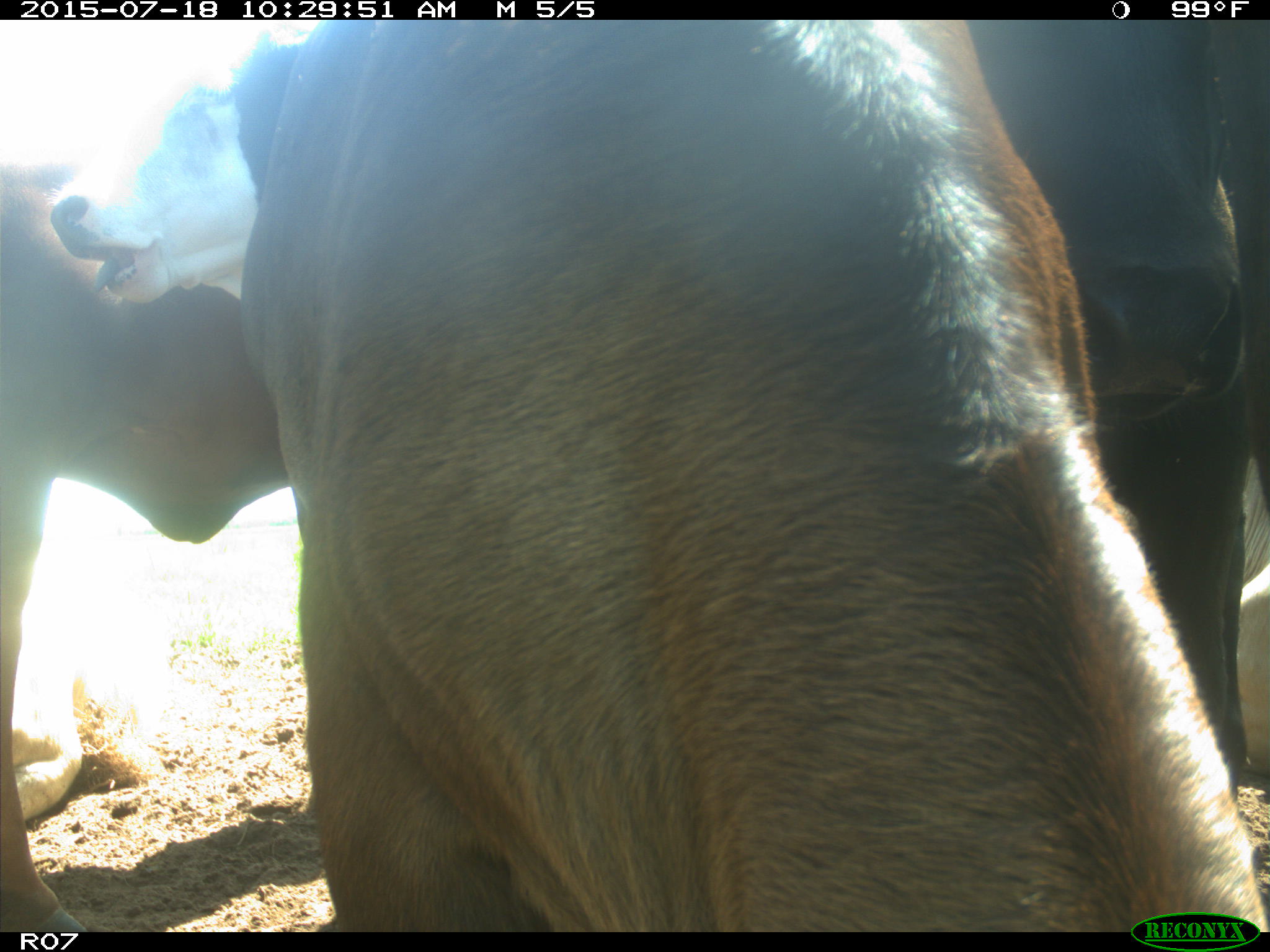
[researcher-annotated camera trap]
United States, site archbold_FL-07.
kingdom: Animalia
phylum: Chordata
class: Mammalia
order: Artiodactyla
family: Bovidae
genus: Bos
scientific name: Bos taurus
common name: domestic cow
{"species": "Bos taurus (domestic cow)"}